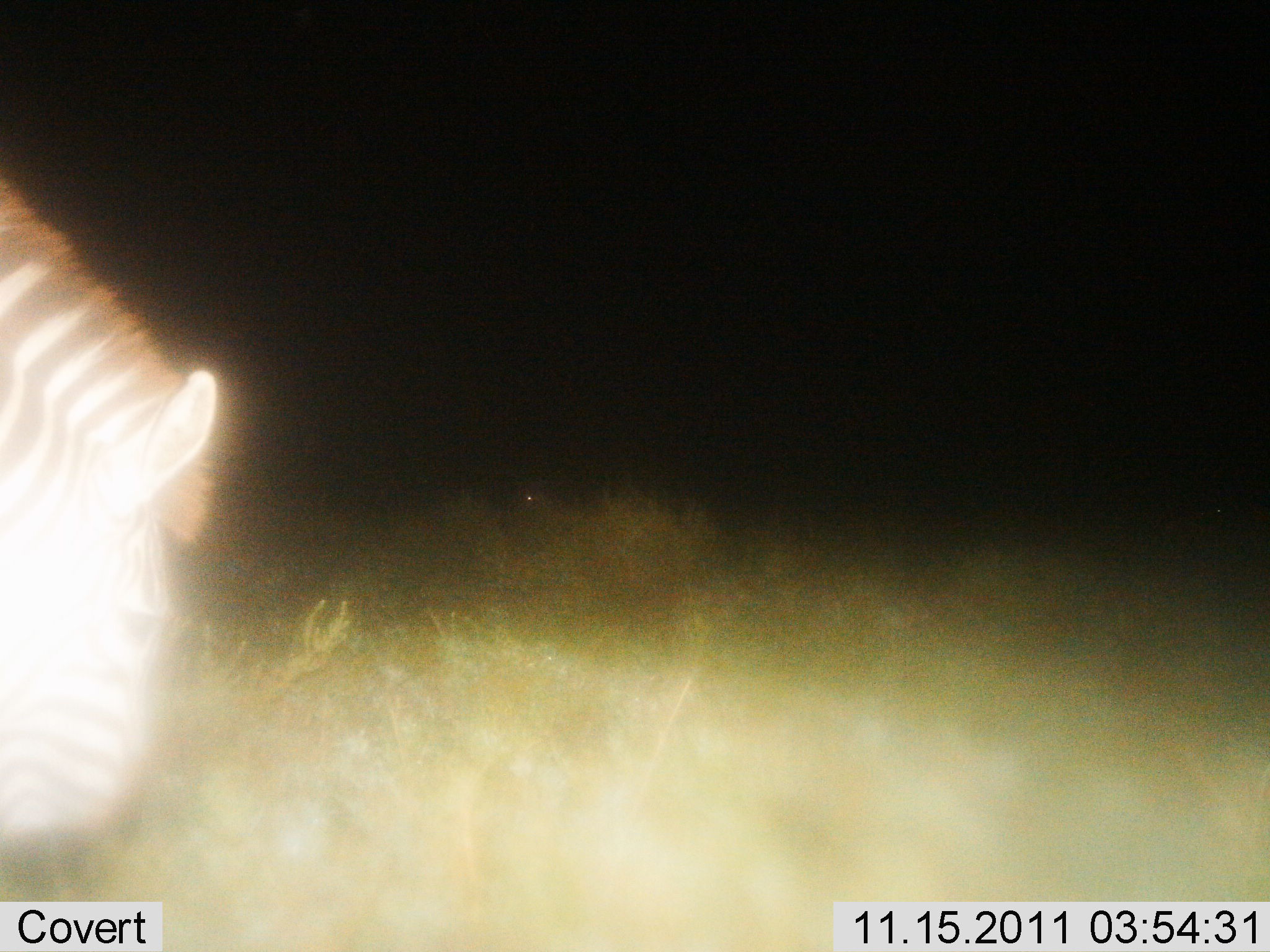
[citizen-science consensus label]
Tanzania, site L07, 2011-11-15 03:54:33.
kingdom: Animalia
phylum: Chordata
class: Mammalia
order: Perissodactyla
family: Equidae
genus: Equus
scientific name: Equus quagga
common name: plains zebra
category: zebra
Zebra (plains zebra) (Equus quagga), count 1. Behavior (volunteer vote fractions): standing 70%, resting 0%, moving 0%, interacting 0%. Young present (vote fraction): 0%. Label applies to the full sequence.